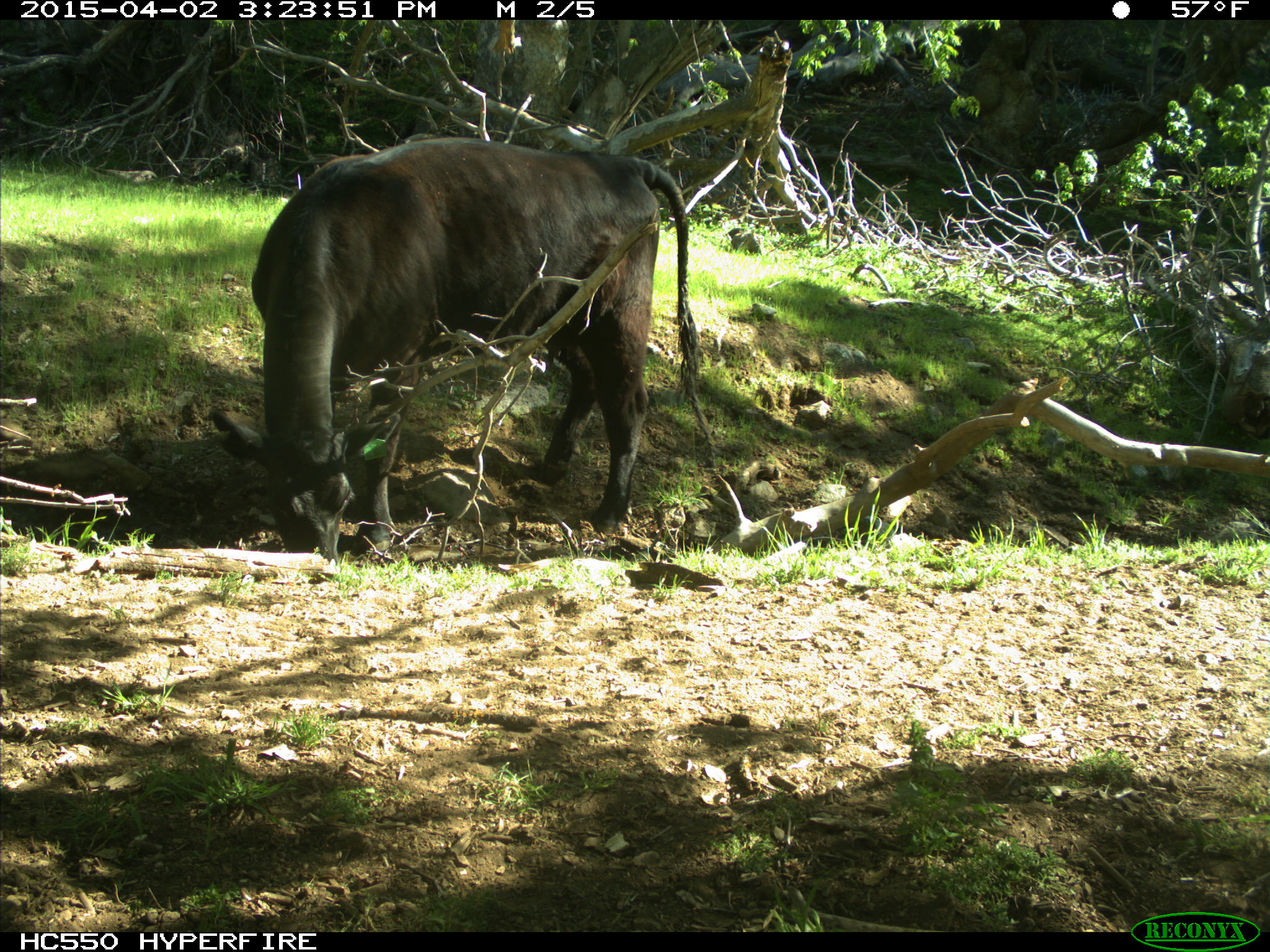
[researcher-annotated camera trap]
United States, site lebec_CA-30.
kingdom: Animalia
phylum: Chordata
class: Mammalia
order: Artiodactyla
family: Bovidae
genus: Bos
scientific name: Bos taurus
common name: domestic cow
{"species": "Bos taurus (domestic cow)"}